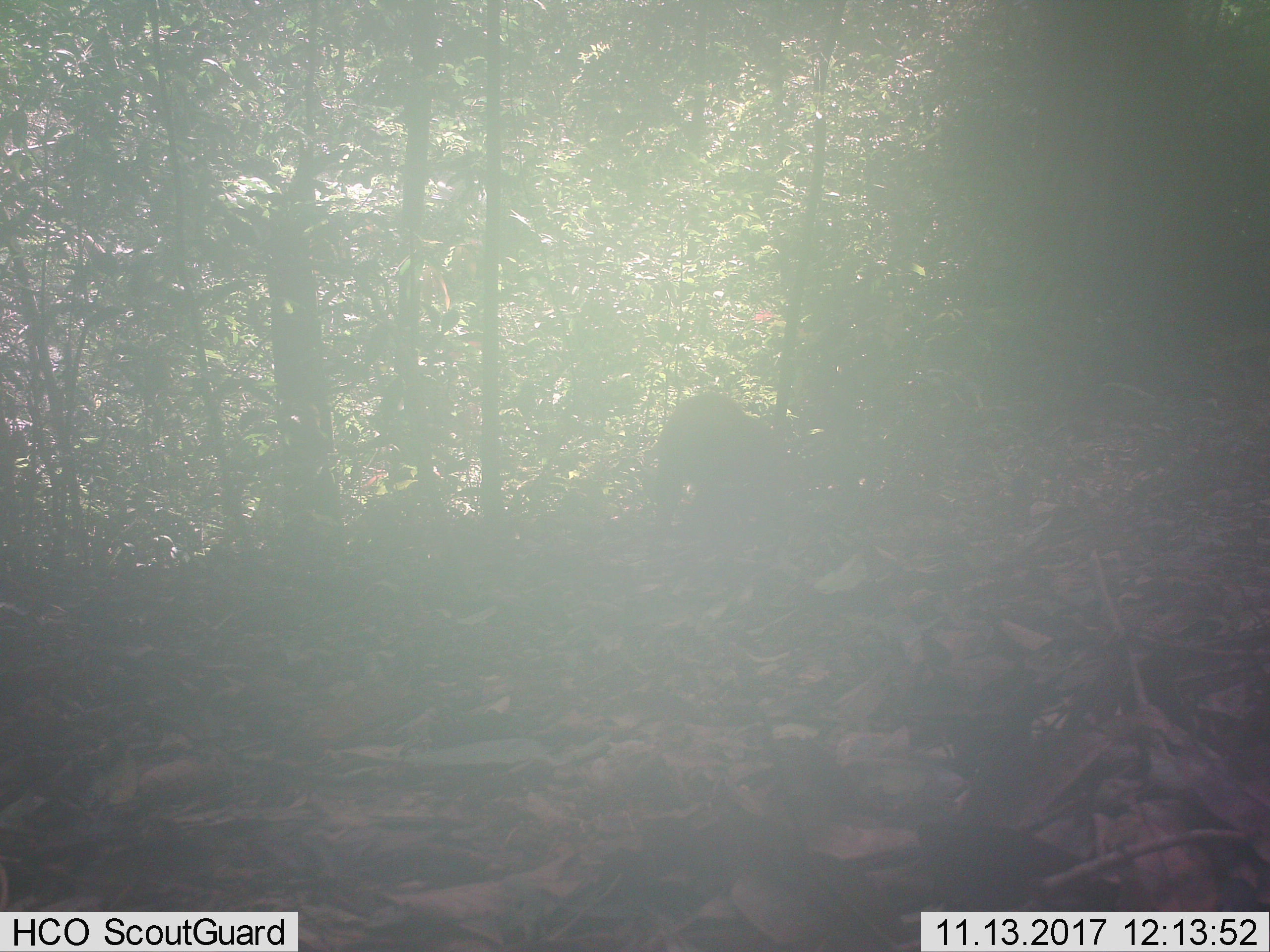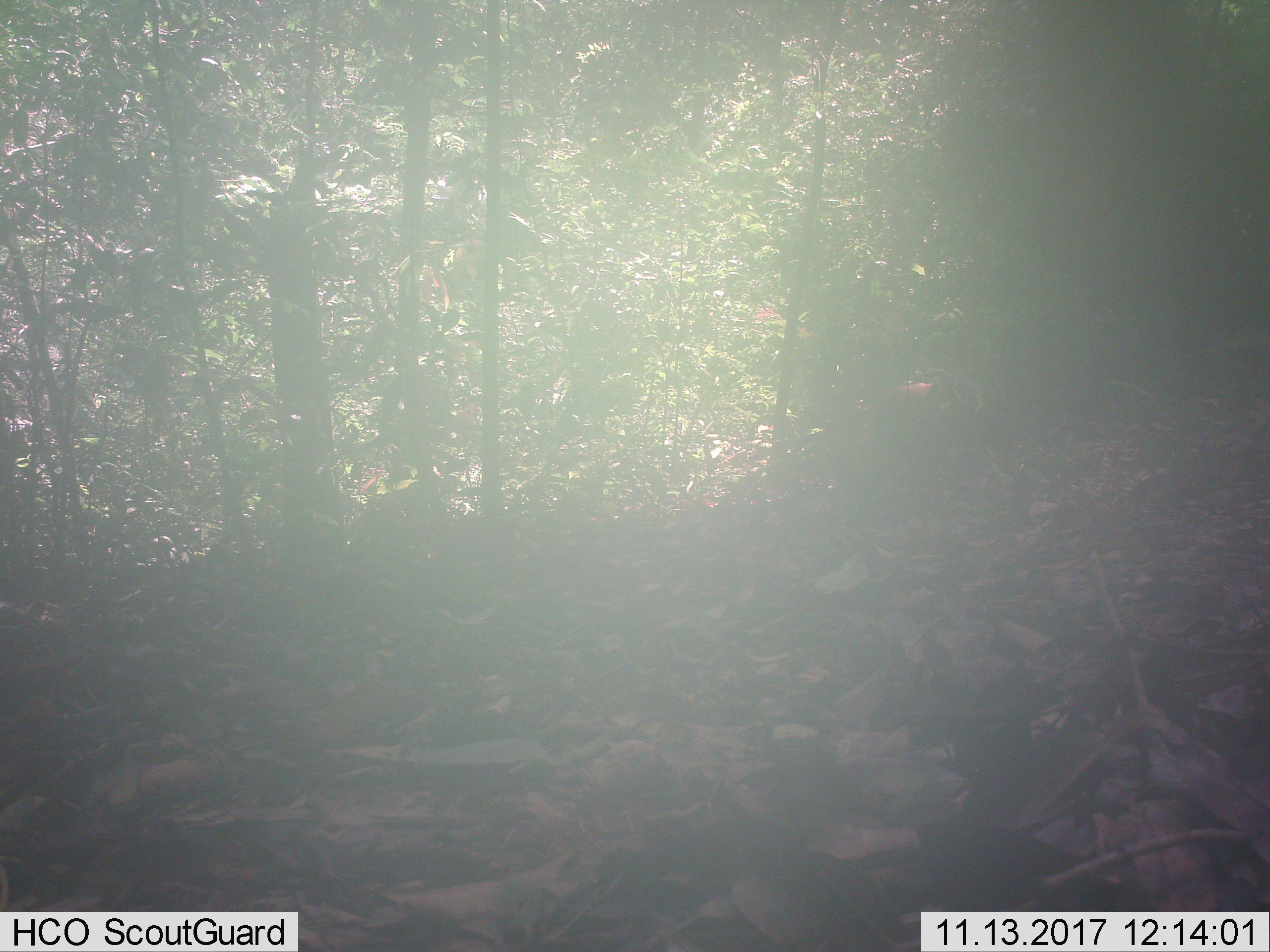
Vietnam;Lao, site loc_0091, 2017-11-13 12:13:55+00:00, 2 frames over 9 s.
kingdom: Animalia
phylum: Chordata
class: Mammalia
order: Primates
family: Cercopithecidae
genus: Macaca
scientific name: Macaca arctoides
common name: stump-tailed macaque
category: stump tailed macaque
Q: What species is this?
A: Stump tailed macaque (stump-tailed macaque) (Macaca arctoides).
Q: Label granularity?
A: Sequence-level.